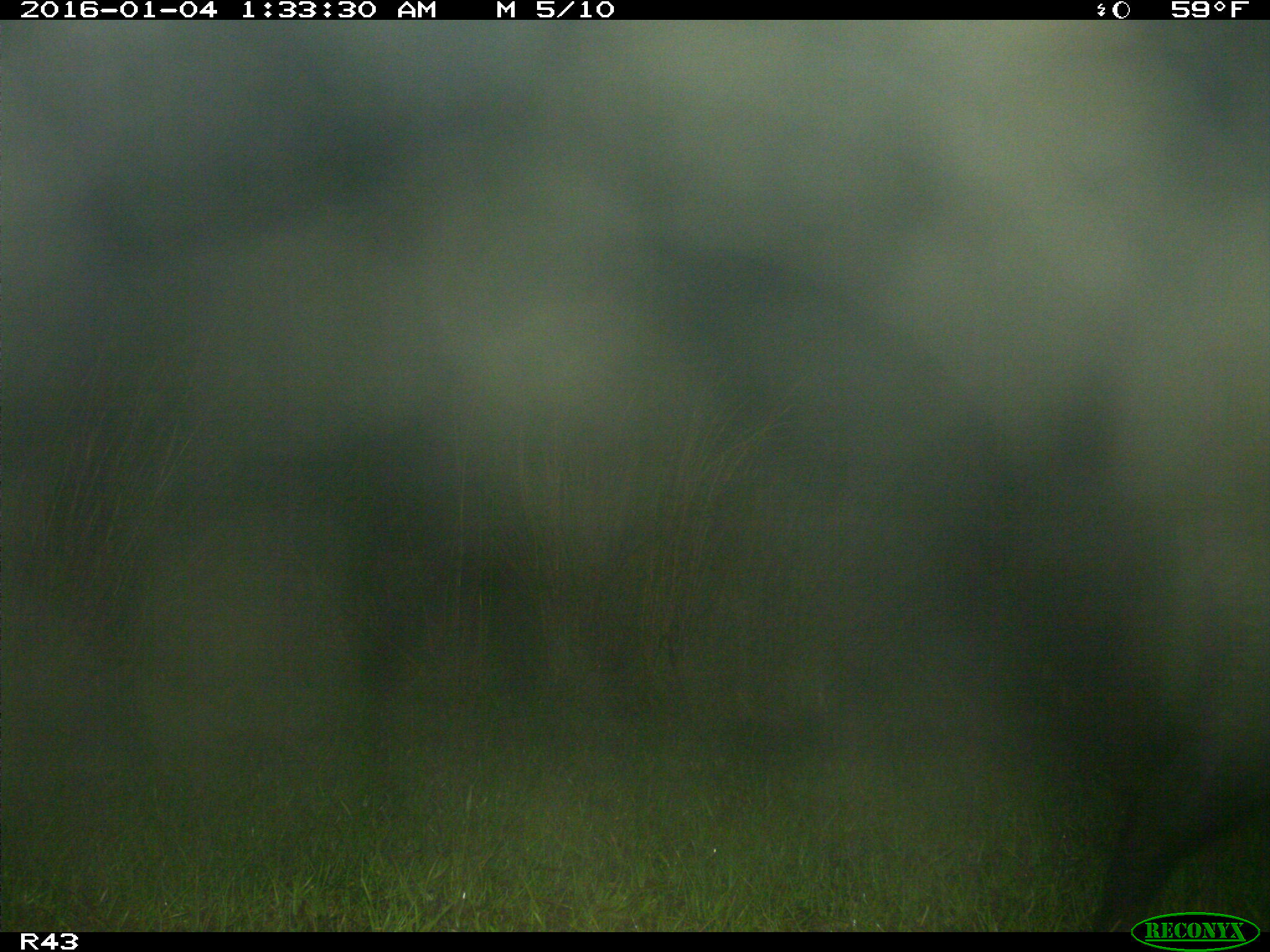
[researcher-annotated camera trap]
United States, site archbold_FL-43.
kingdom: Animalia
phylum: Chordata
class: Mammalia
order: Artiodactyla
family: Suidae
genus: Sus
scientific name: Sus scrofa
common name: wild boar